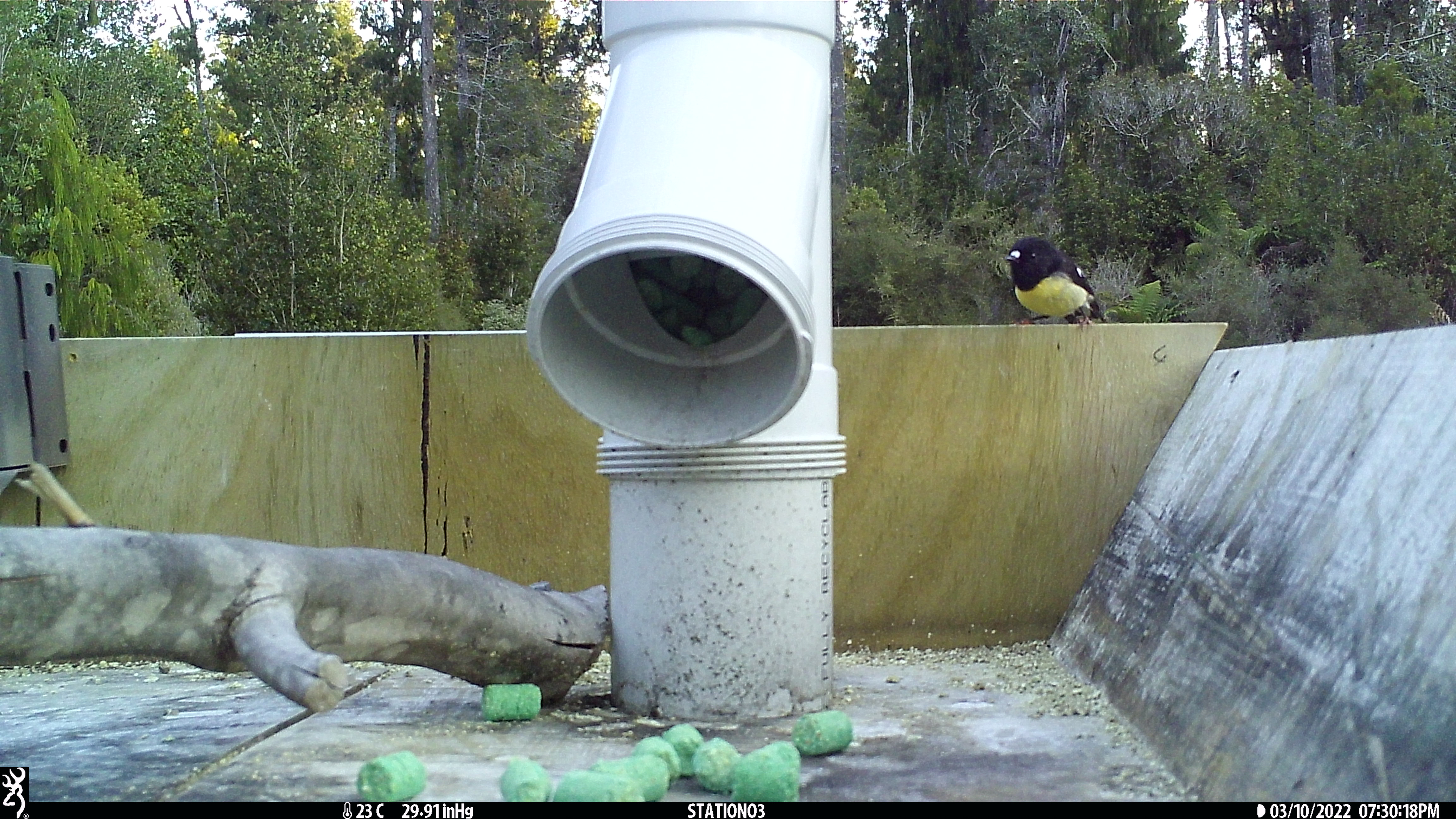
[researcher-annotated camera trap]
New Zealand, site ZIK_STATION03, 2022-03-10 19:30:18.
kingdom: Animalia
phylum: Chordata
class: Aves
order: Passeriformes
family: Petroicidae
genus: Petroica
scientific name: Petroica macrocephala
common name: tomtit